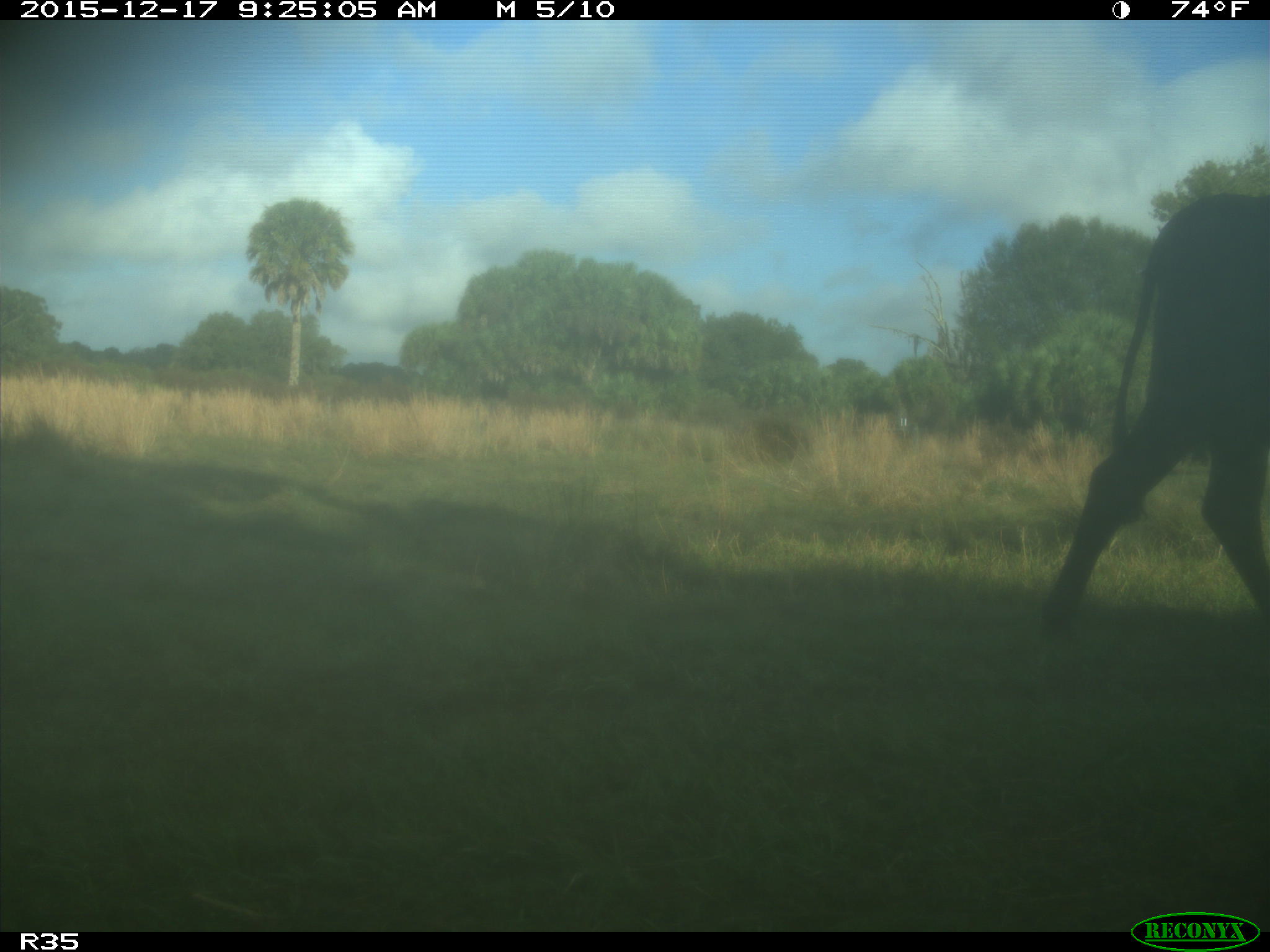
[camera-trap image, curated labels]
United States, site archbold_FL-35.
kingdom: Animalia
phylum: Chordata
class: Mammalia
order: Artiodactyla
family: Bovidae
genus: Bos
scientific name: Bos taurus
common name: domestic cow